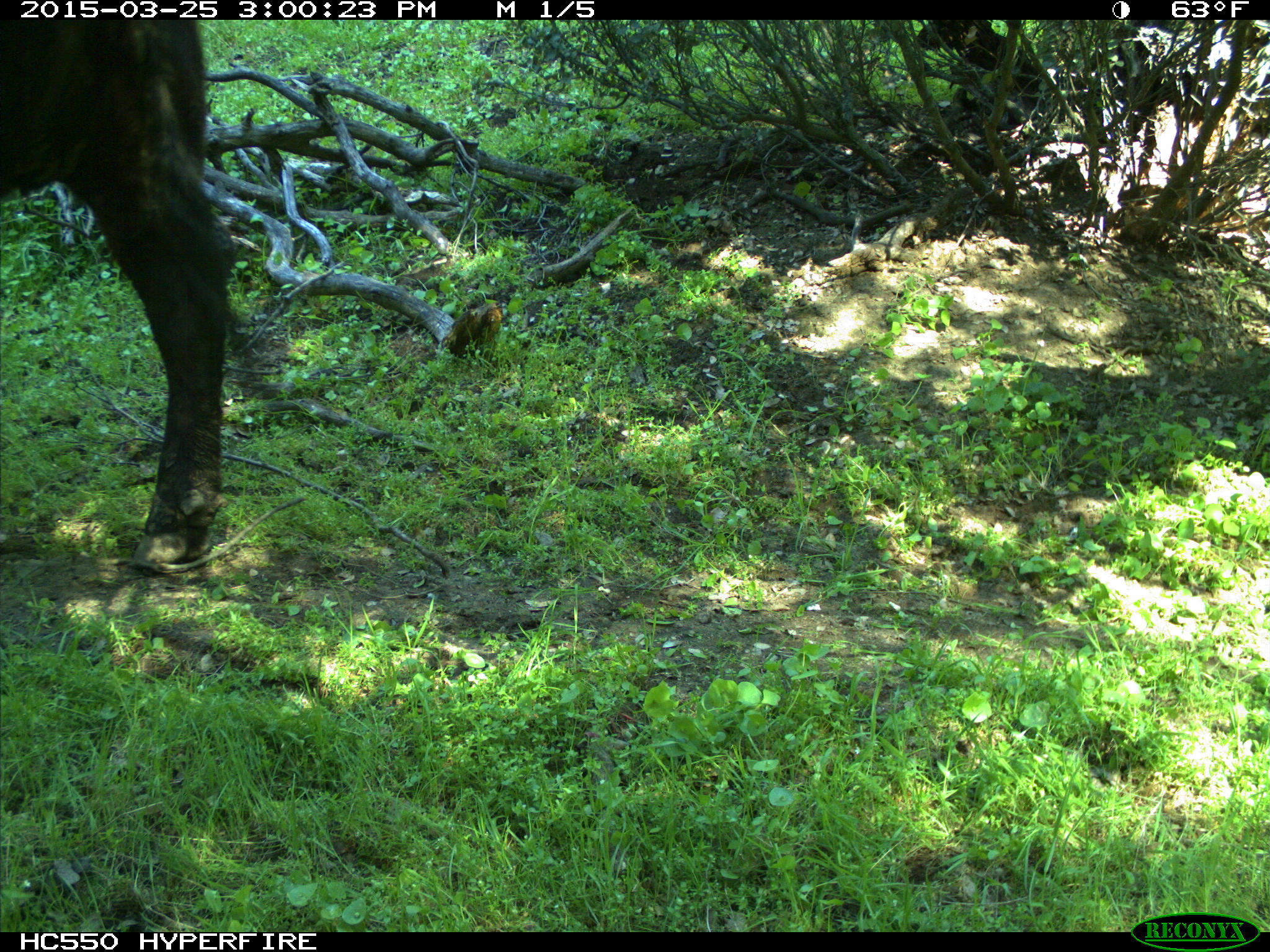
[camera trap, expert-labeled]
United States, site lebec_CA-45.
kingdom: Animalia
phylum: Chordata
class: Mammalia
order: Artiodactyla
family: Bovidae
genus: Bos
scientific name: Bos taurus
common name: domestic cow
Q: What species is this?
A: Bos taurus (domestic cow).